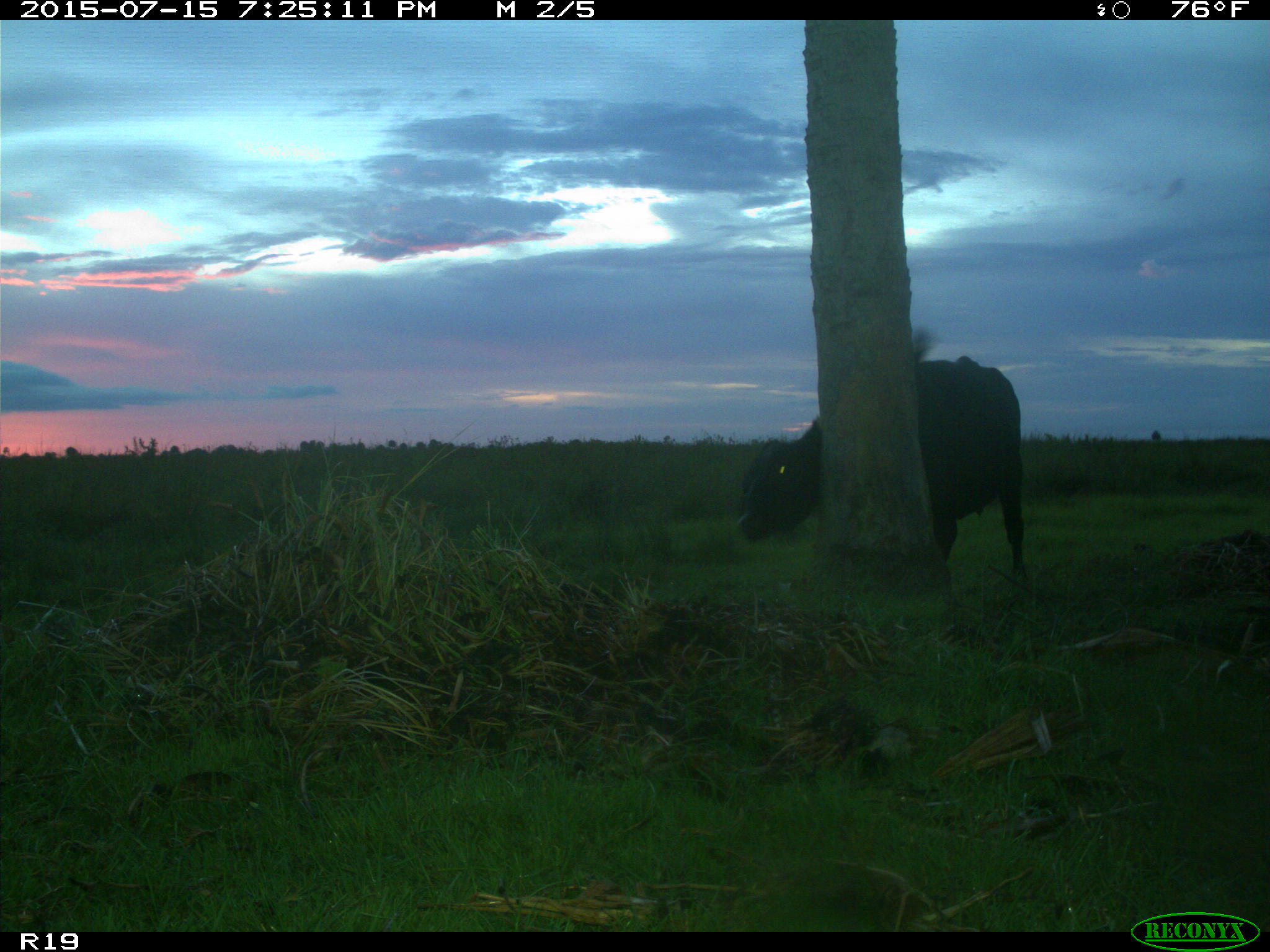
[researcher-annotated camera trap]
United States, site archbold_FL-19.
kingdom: Animalia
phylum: Chordata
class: Mammalia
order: Artiodactyla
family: Bovidae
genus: Bos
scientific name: Bos taurus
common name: domestic cow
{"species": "Bos taurus (domestic cow)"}